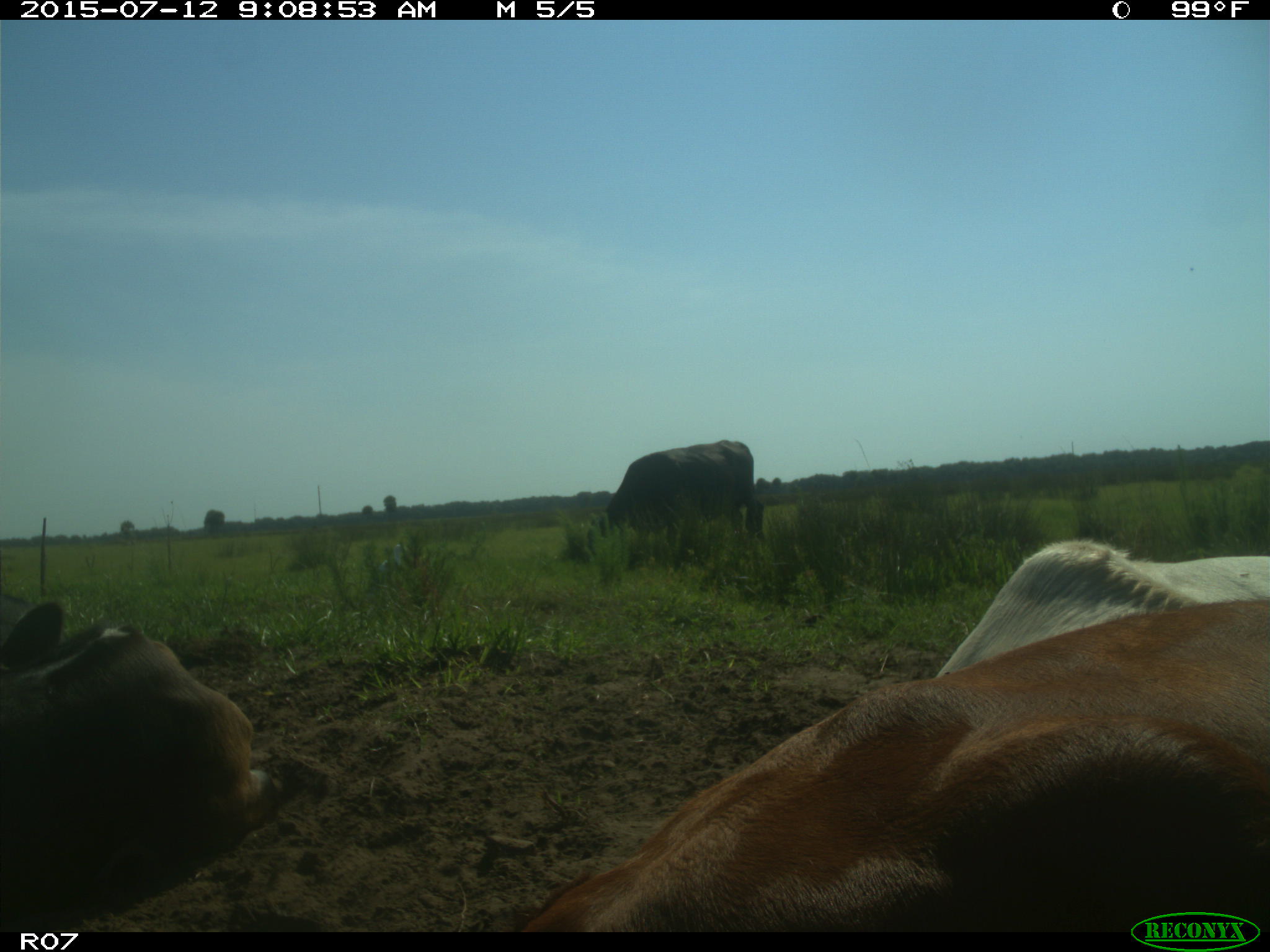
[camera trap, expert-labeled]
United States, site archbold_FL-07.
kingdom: Animalia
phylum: Chordata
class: Mammalia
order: Artiodactyla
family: Bovidae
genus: Bos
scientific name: Bos taurus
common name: domestic cow